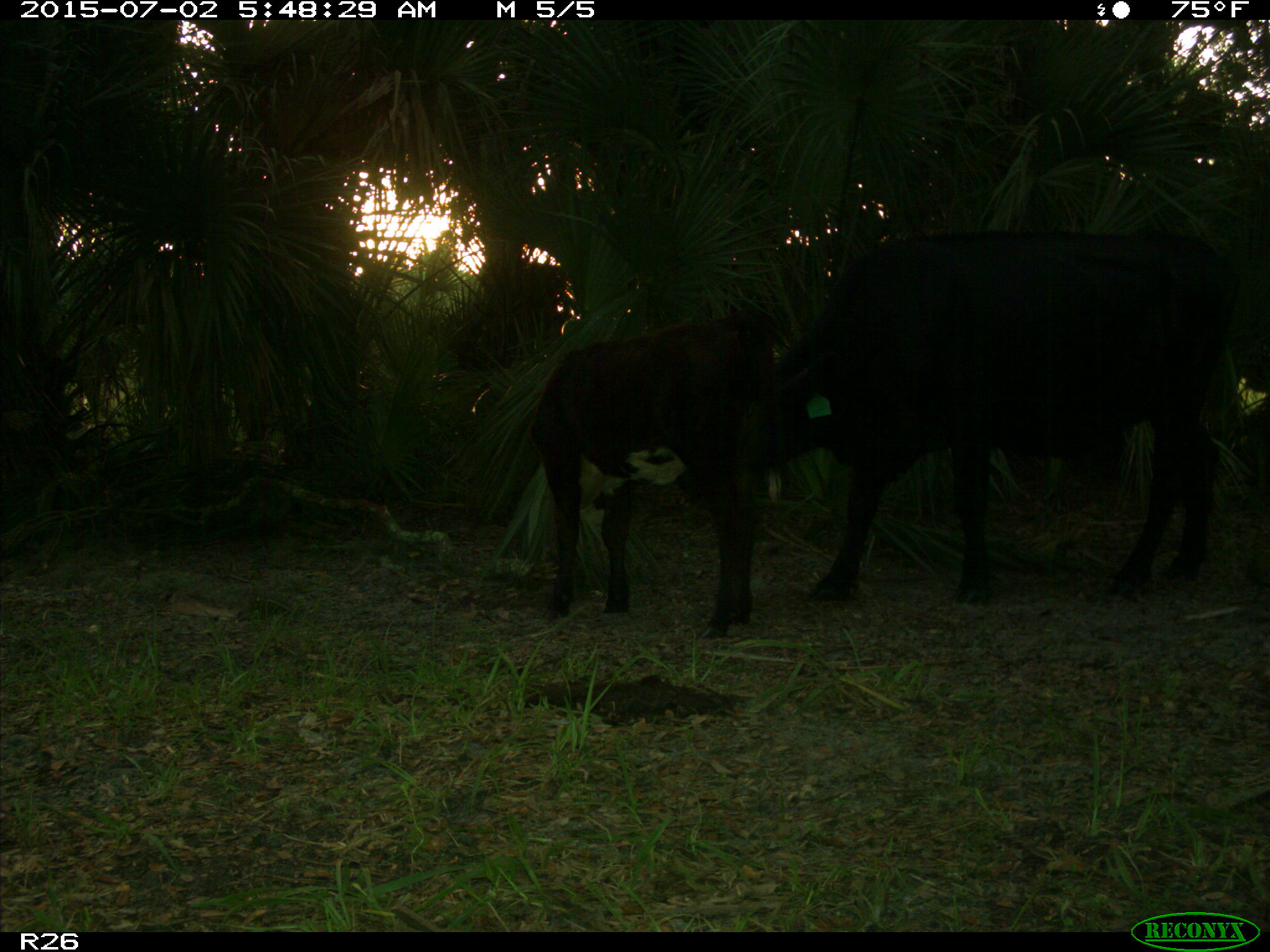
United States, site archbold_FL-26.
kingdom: Animalia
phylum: Chordata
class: Mammalia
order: Artiodactyla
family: Bovidae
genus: Bos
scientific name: Bos taurus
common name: domestic cow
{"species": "Bos taurus (domestic cow)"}